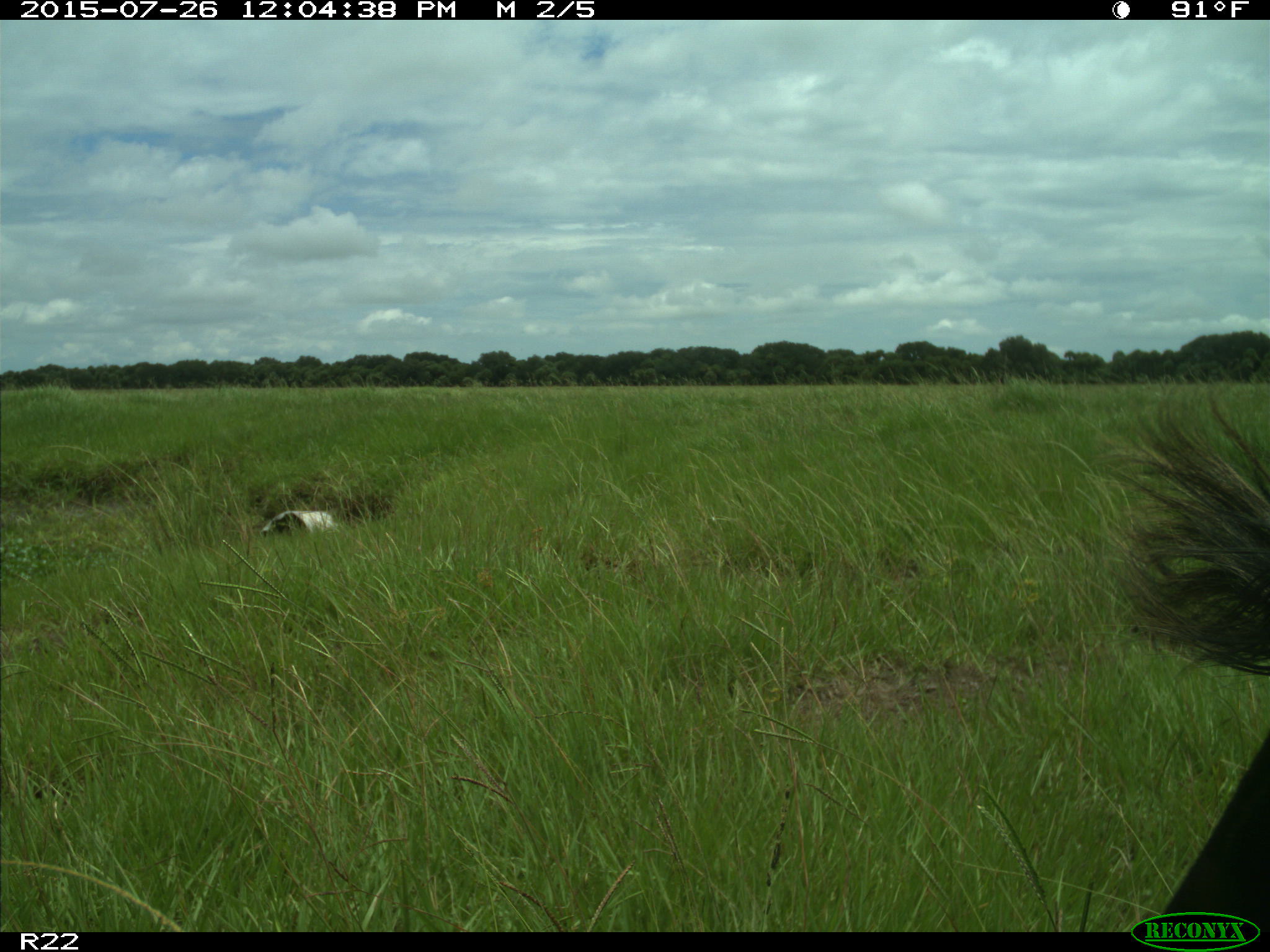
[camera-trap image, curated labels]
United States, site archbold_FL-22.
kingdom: Animalia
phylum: Chordata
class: Mammalia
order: Artiodactyla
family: Bovidae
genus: Bos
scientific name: Bos taurus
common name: domestic cow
Bos taurus (domestic cow).